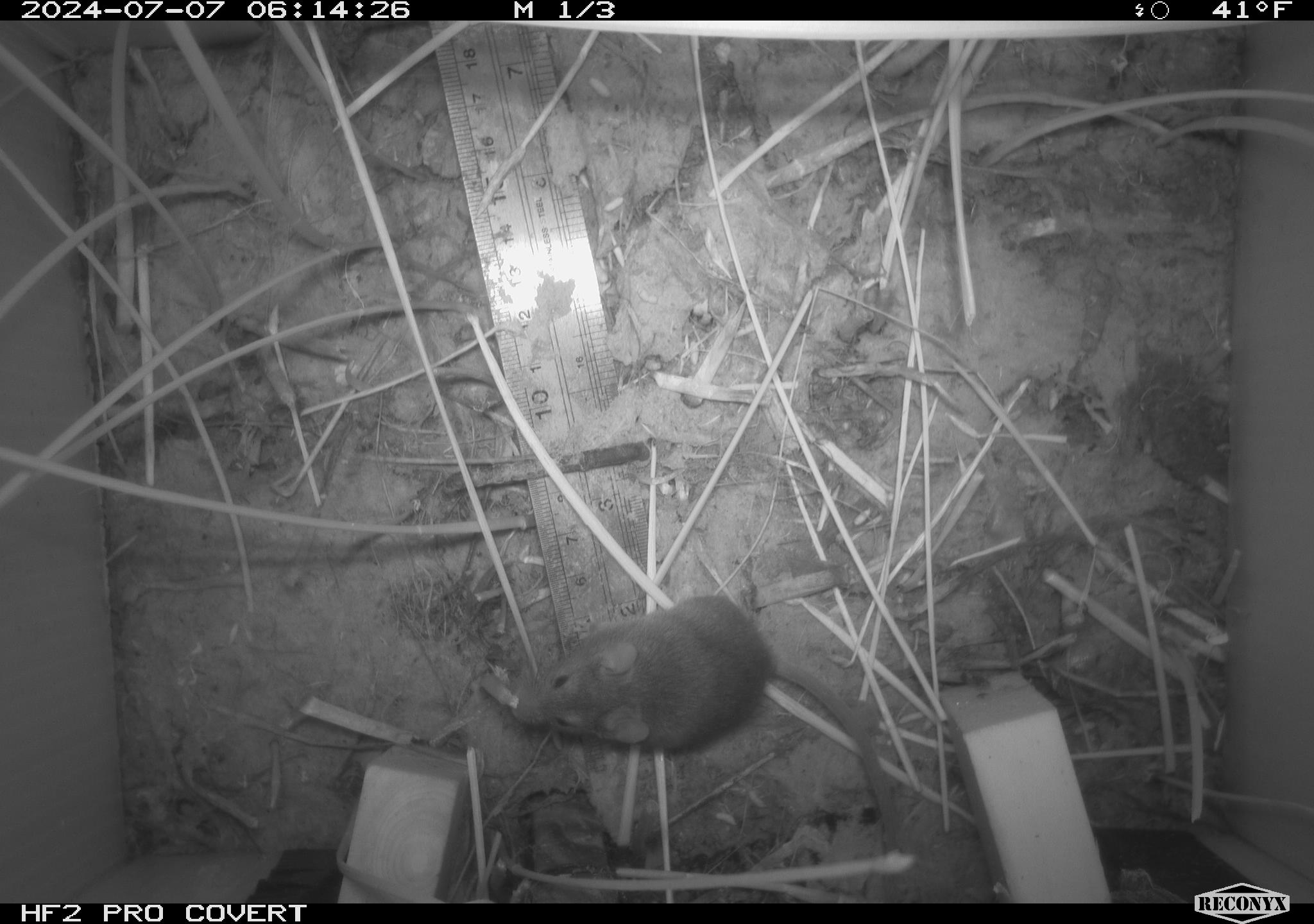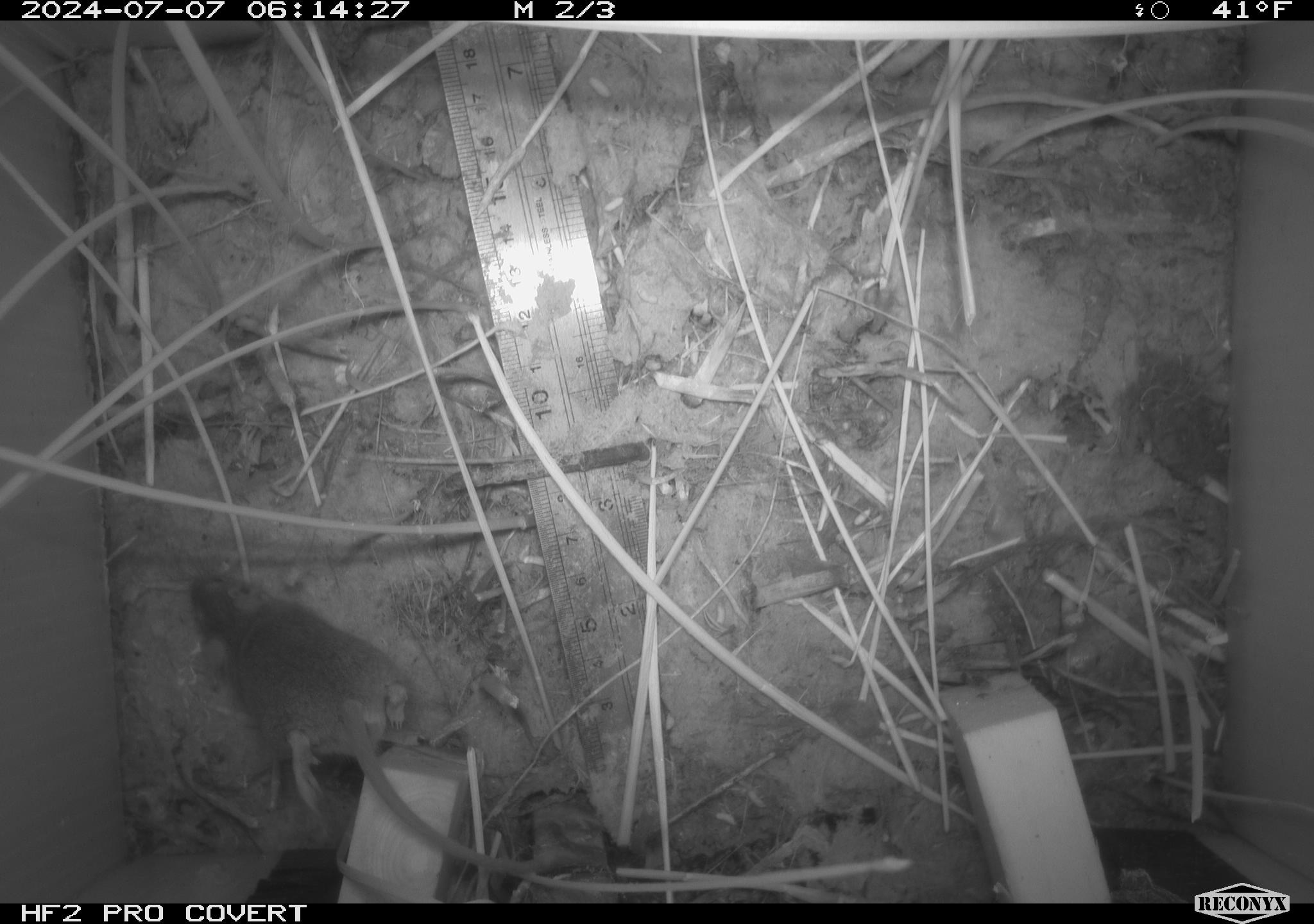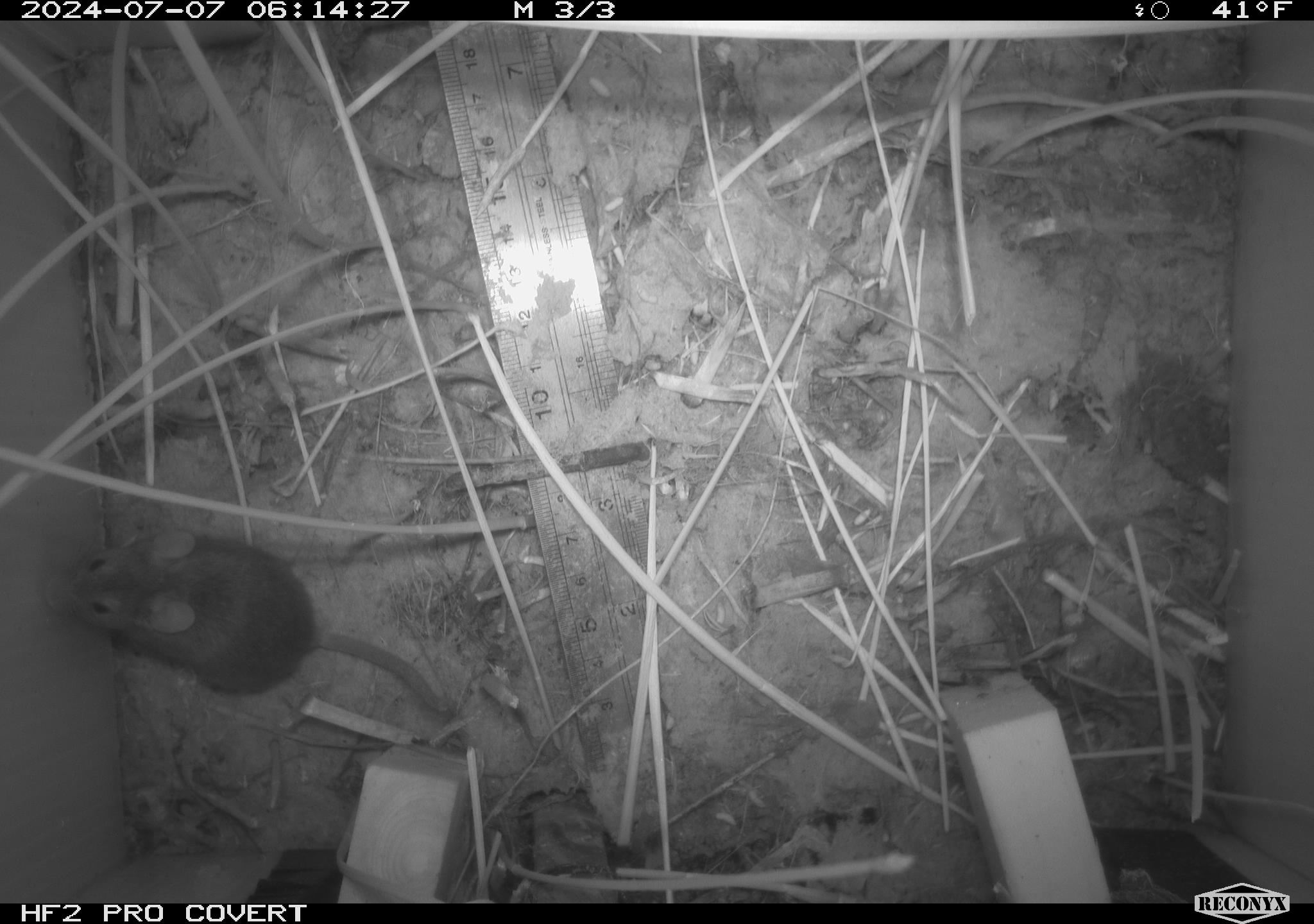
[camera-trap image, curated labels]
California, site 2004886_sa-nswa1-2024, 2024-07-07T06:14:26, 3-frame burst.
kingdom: Animalia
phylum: Chordata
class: Mammalia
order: Rodentia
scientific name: Rodentia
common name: rodent